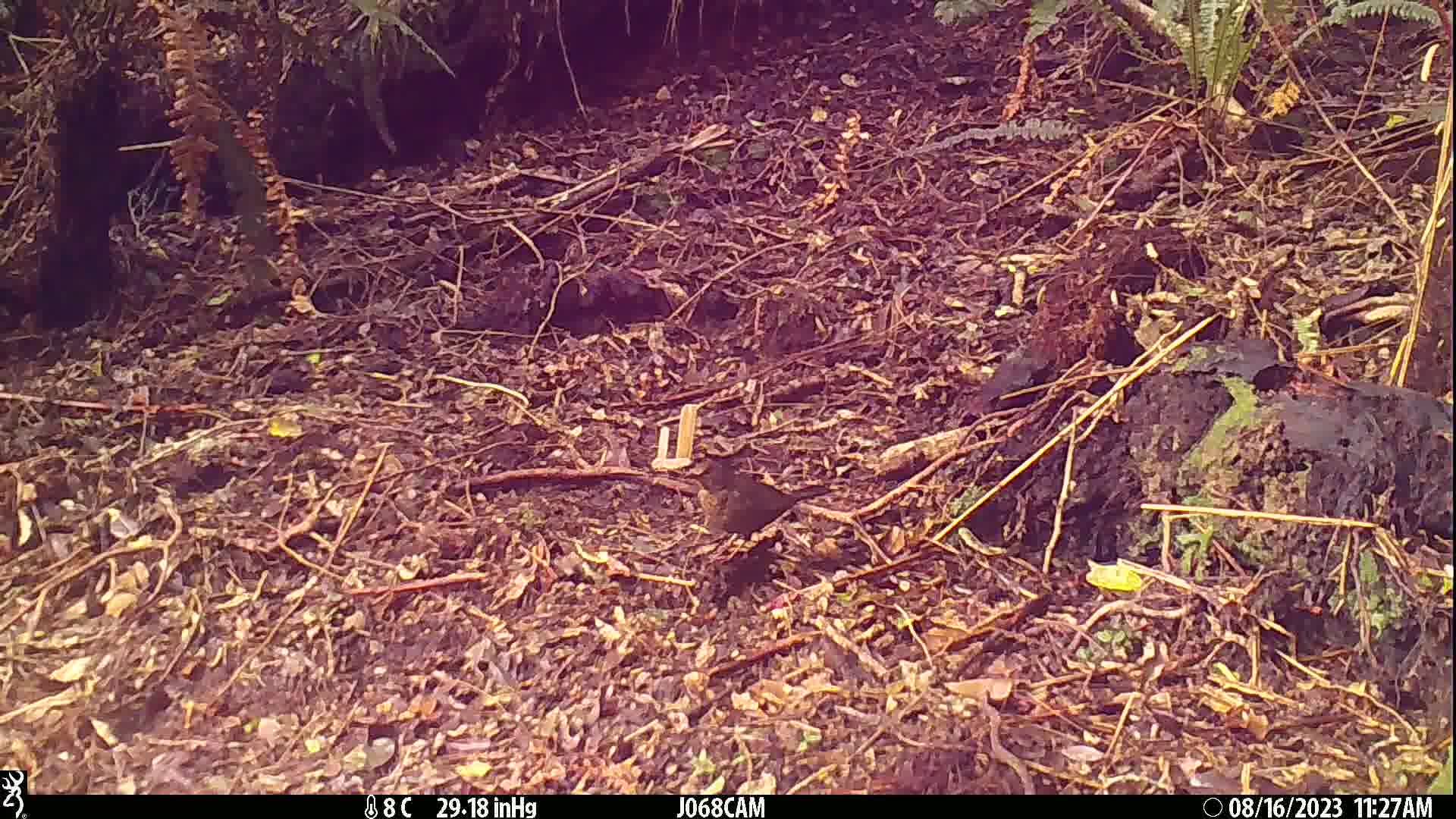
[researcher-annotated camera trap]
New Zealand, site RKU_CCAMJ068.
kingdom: Animalia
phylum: Chordata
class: Aves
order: Passeriformes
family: Turdidae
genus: Turdus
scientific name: Turdus merula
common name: eurasian blackbird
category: blackbird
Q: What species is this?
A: Blackbird (eurasian blackbird) (Turdus merula).